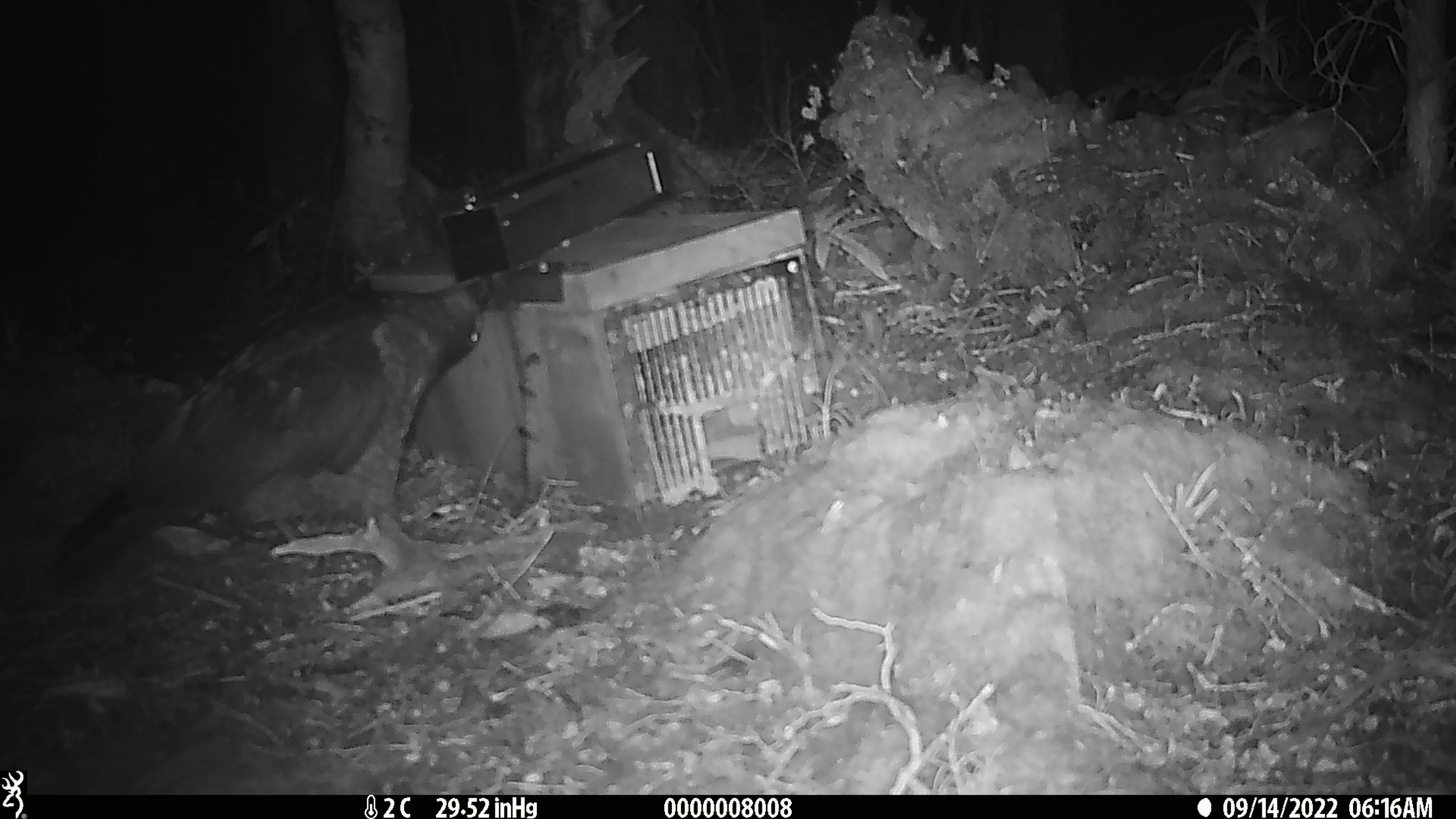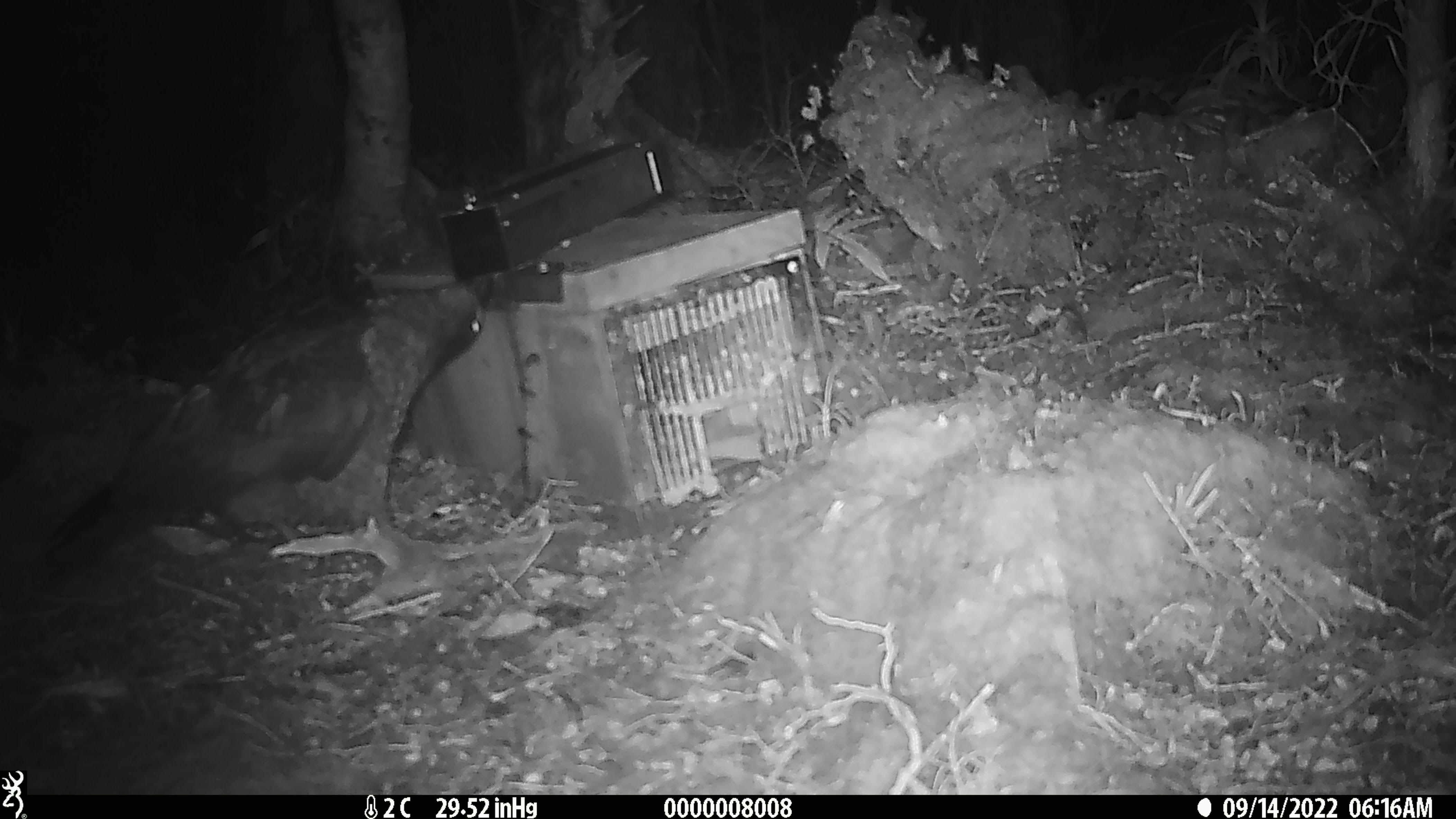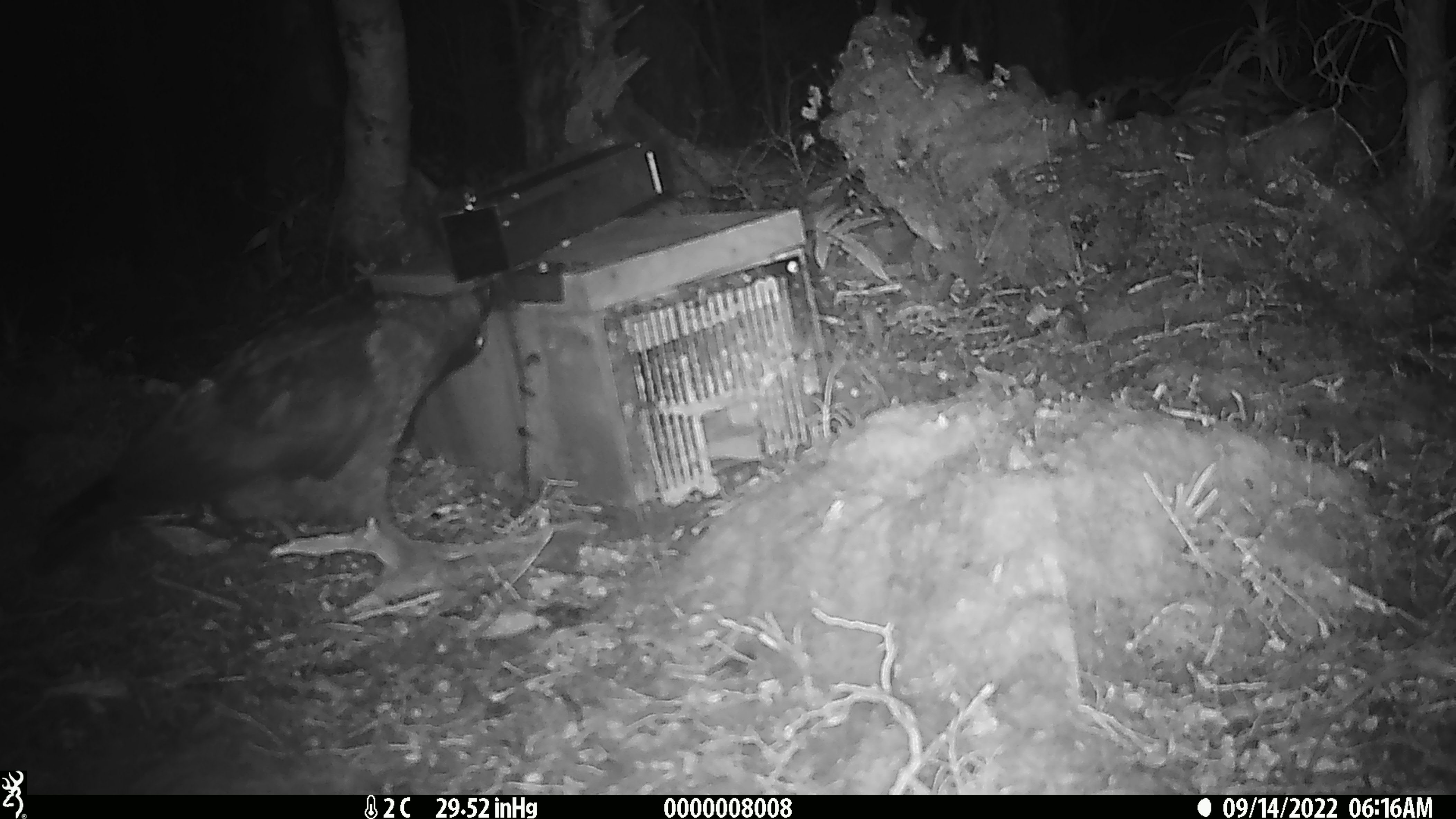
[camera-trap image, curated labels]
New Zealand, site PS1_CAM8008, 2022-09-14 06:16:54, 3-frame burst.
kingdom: Animalia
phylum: Chordata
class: Aves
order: Psittaciformes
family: Strigopidae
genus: Nestor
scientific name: Nestor notabilis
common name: kea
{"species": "kea (Nestor notabilis)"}